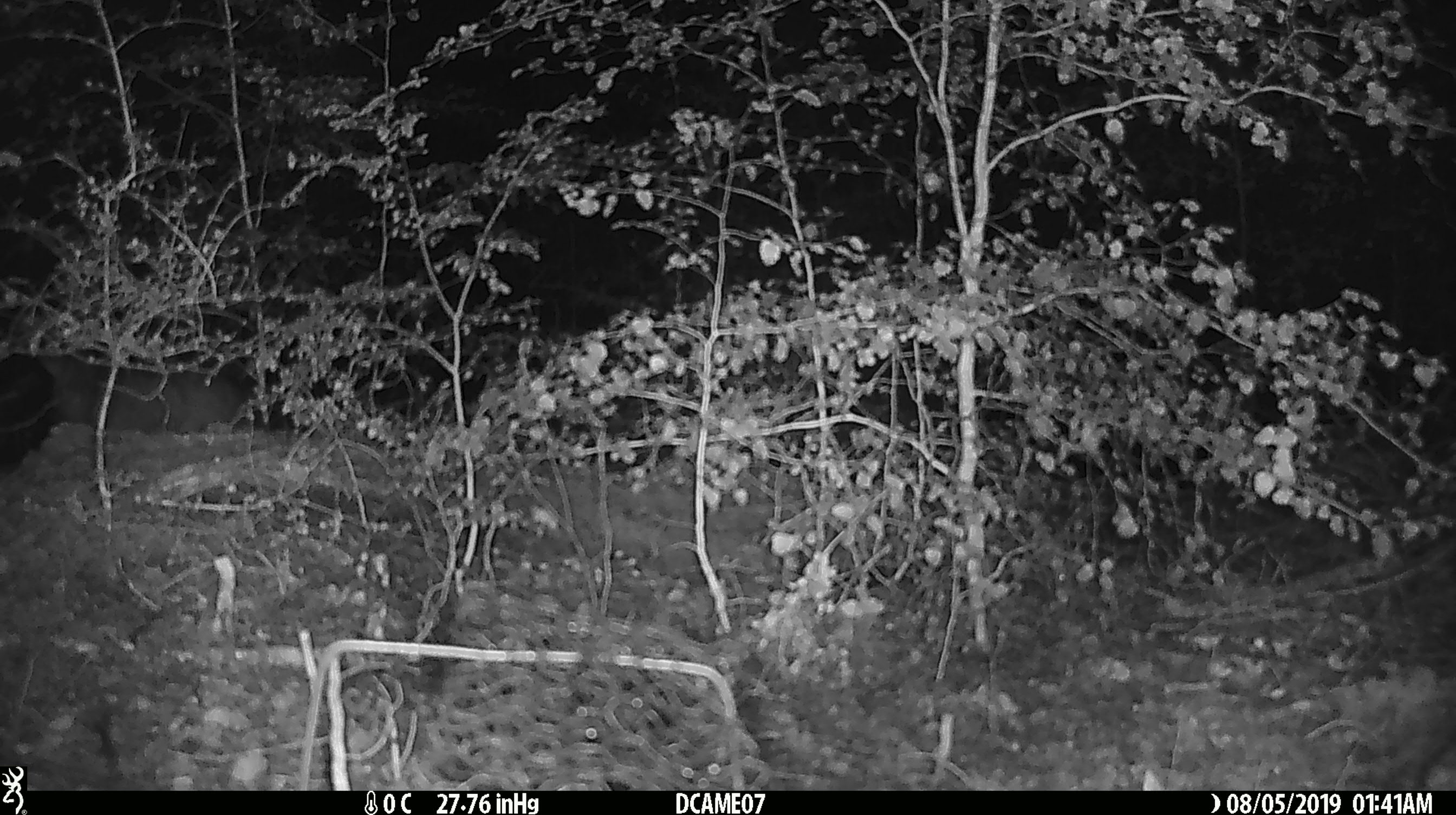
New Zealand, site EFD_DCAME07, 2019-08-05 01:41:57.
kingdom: Animalia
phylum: Chordata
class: Mammalia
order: Diprotodontia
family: Phalangeridae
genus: Trichosurus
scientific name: Trichosurus vulpecula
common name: common brushtail possum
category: possum